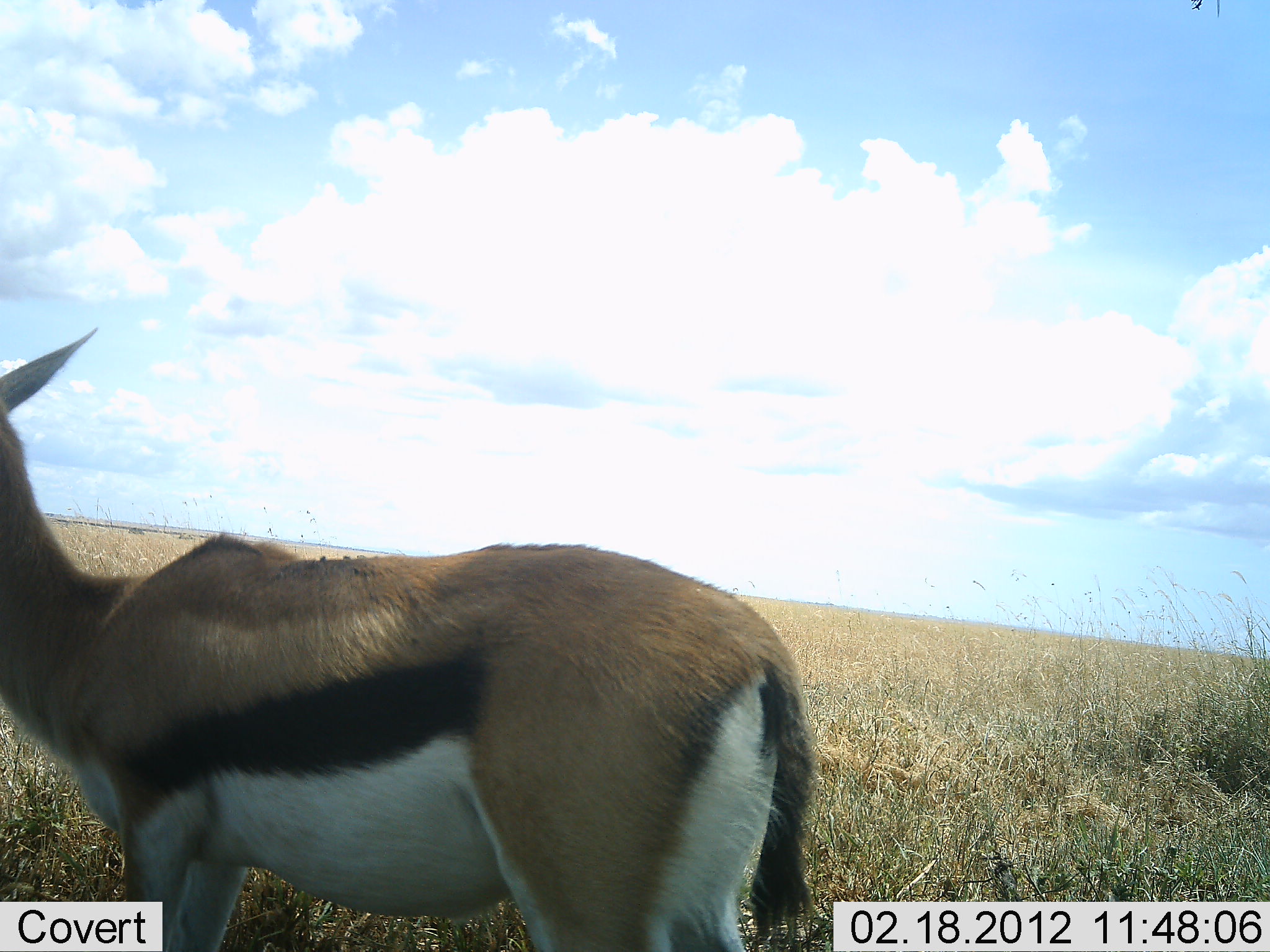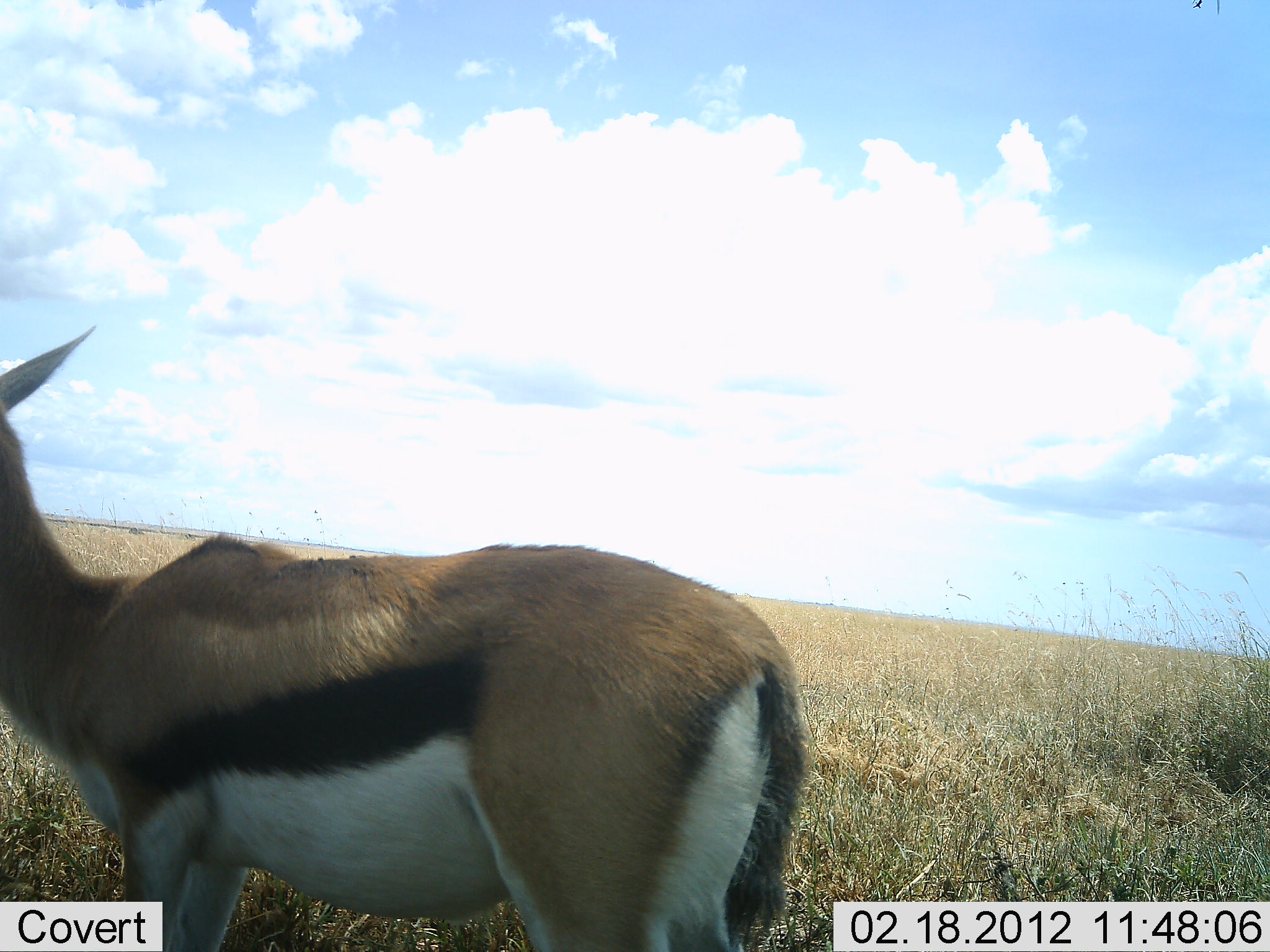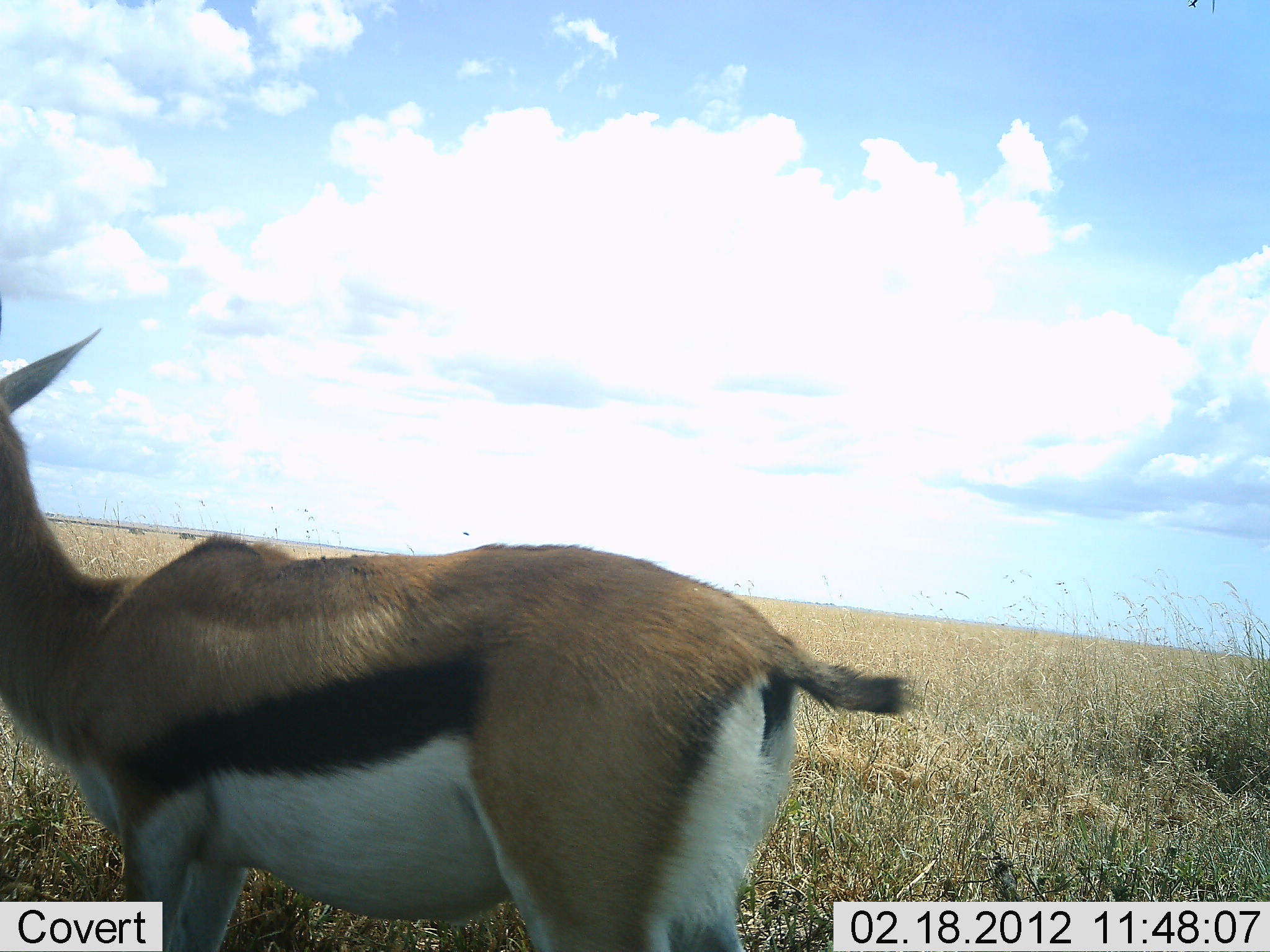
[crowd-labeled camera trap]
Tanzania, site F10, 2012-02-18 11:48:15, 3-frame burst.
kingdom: Animalia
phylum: Chordata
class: Mammalia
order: Artiodactyla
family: Bovidae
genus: Eudorcas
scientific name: Eudorcas thomsonii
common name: thomson's gazelle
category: gazellethomsons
Gazellethomsons (thomson's gazelle) (Eudorcas thomsonii), count 1. Behavior (volunteer vote fractions): standing 94%, resting 6%, moving 0%, interacting 0%. Young present (vote fraction): 0%. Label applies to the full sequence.